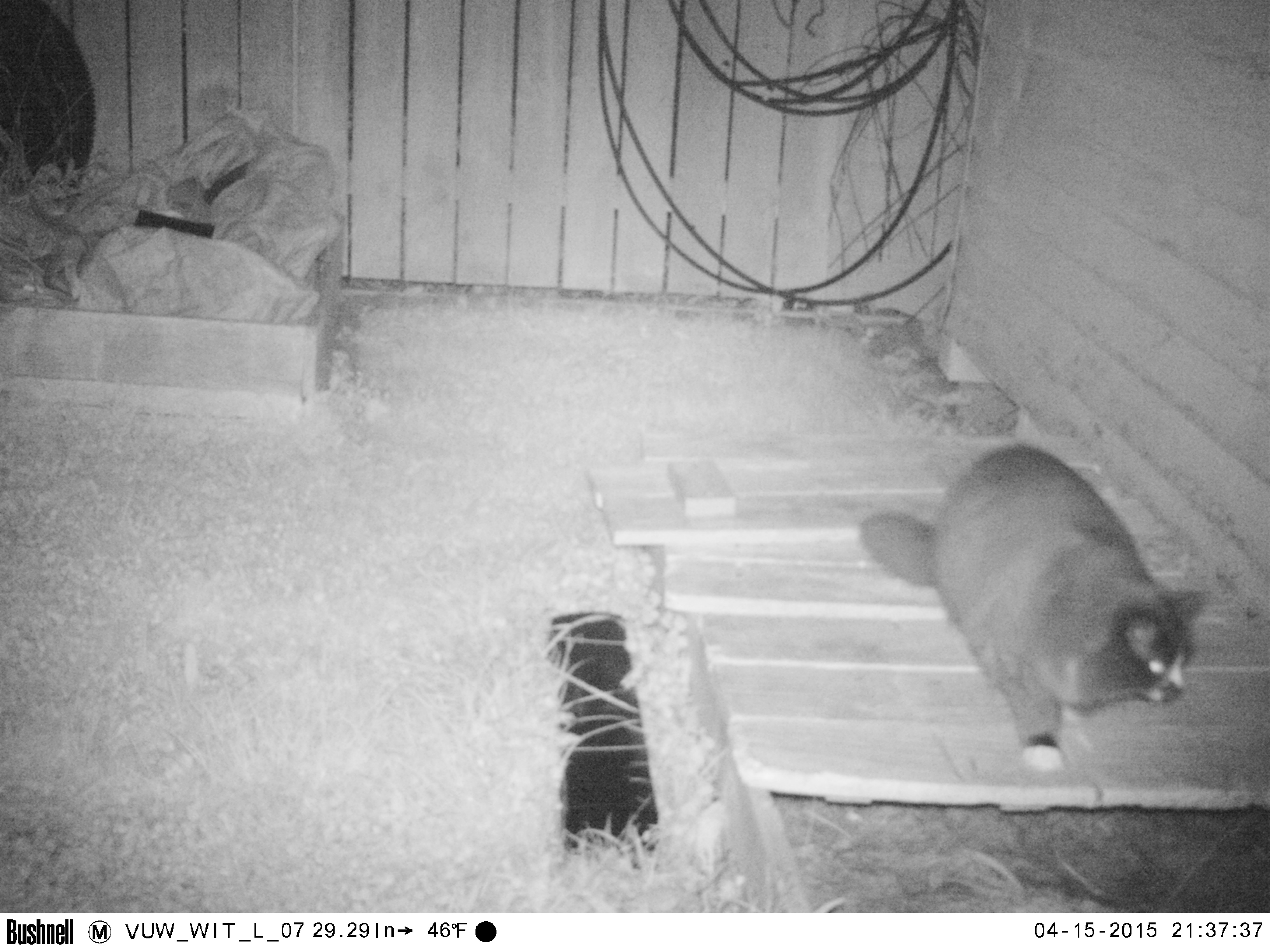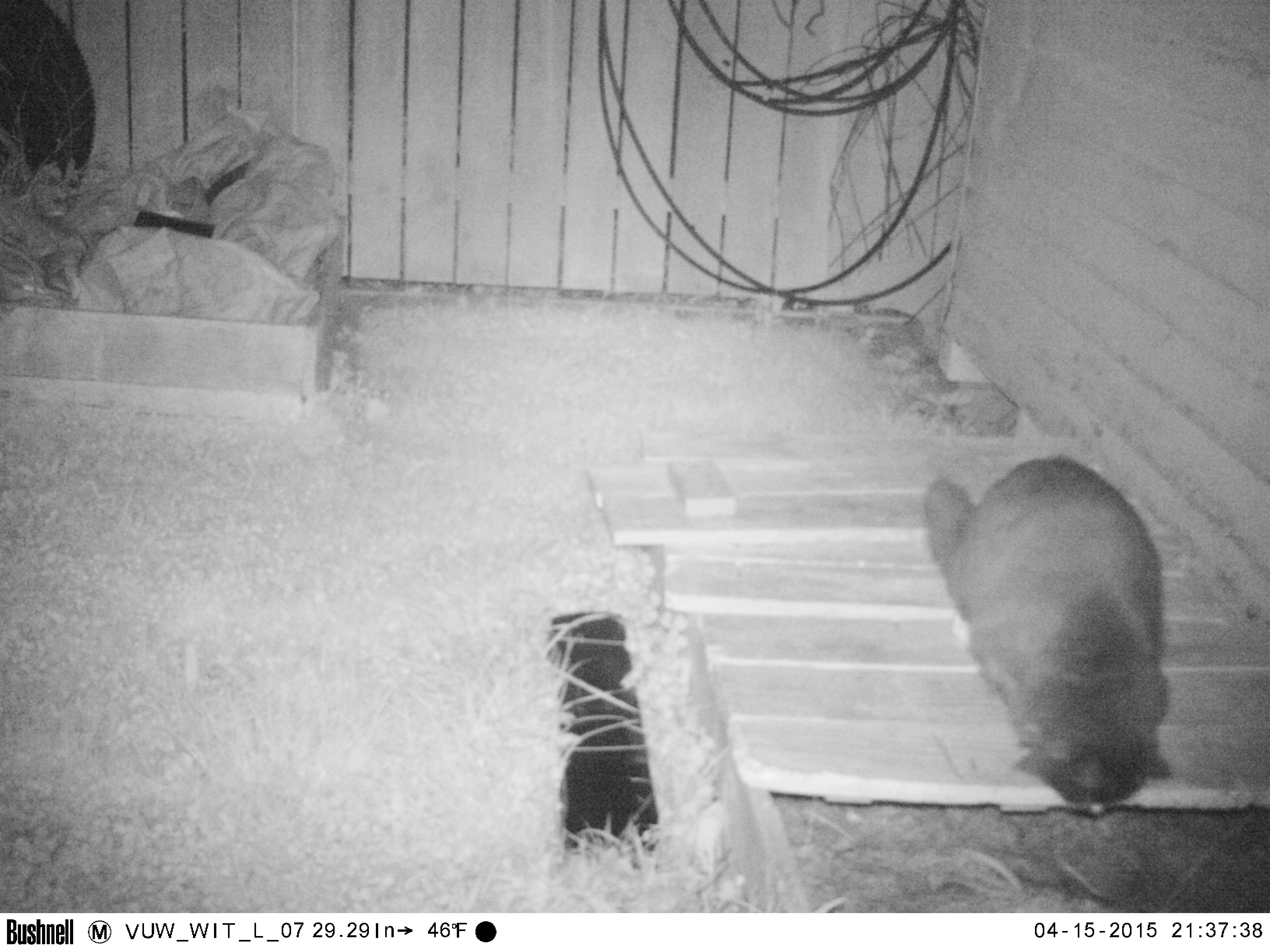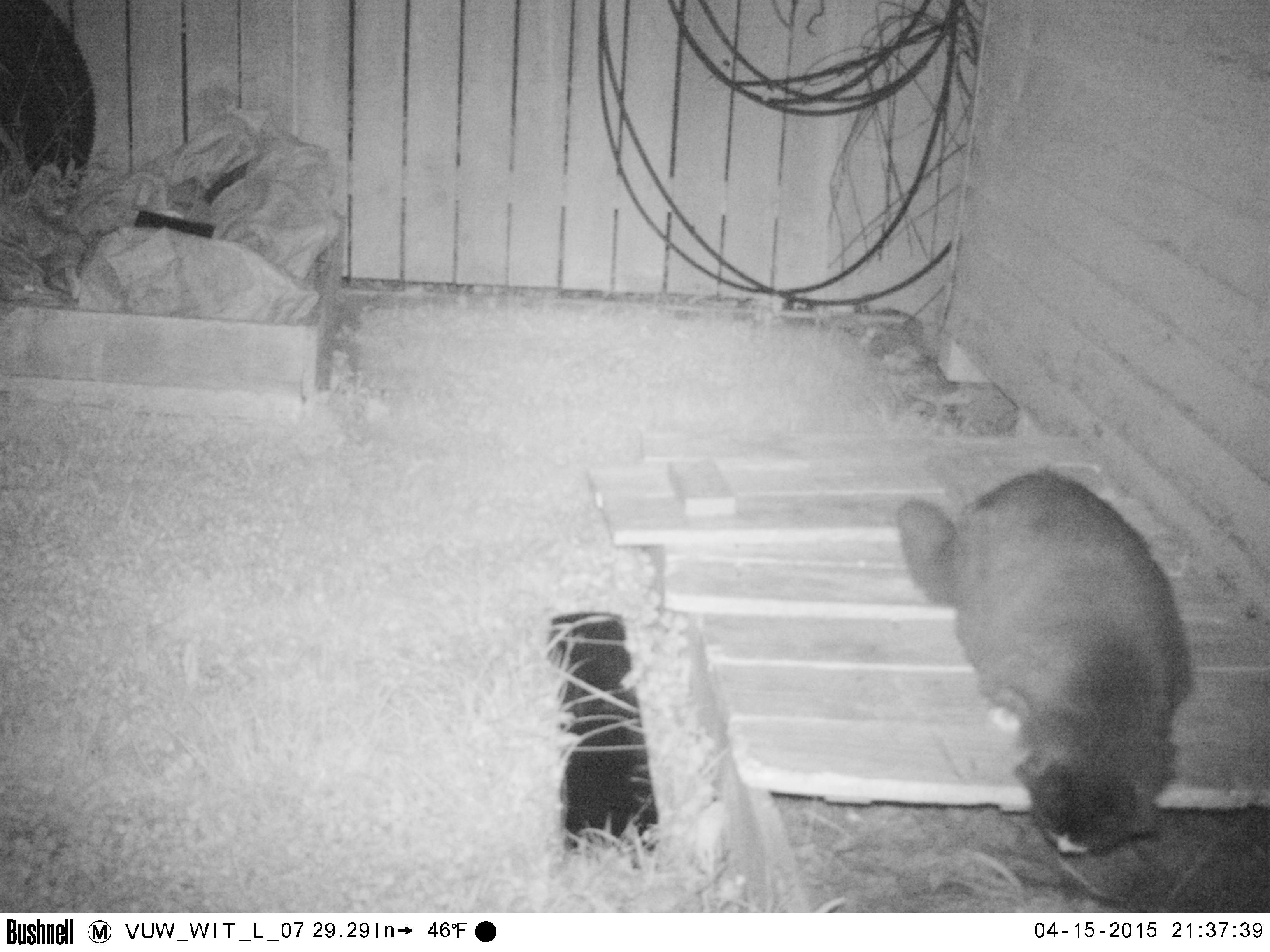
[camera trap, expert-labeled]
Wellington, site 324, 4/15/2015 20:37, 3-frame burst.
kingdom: Animalia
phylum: Chordata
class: Mammalia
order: Carnivora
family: Felidae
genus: Felis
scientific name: Felis catus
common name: cat